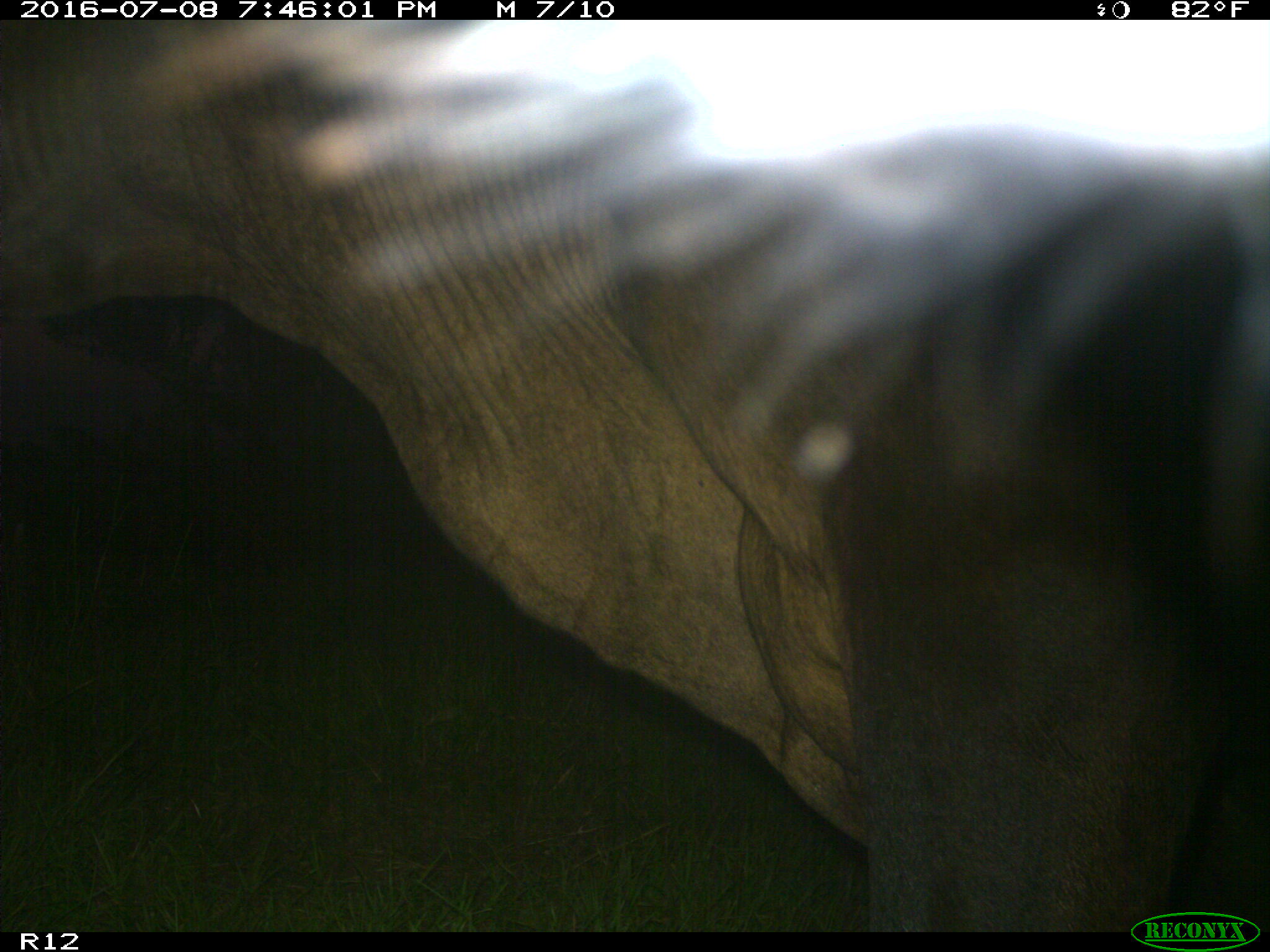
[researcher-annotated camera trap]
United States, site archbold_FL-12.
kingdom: Animalia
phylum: Chordata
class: Mammalia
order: Artiodactyla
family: Bovidae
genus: Bos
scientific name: Bos taurus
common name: domestic cow